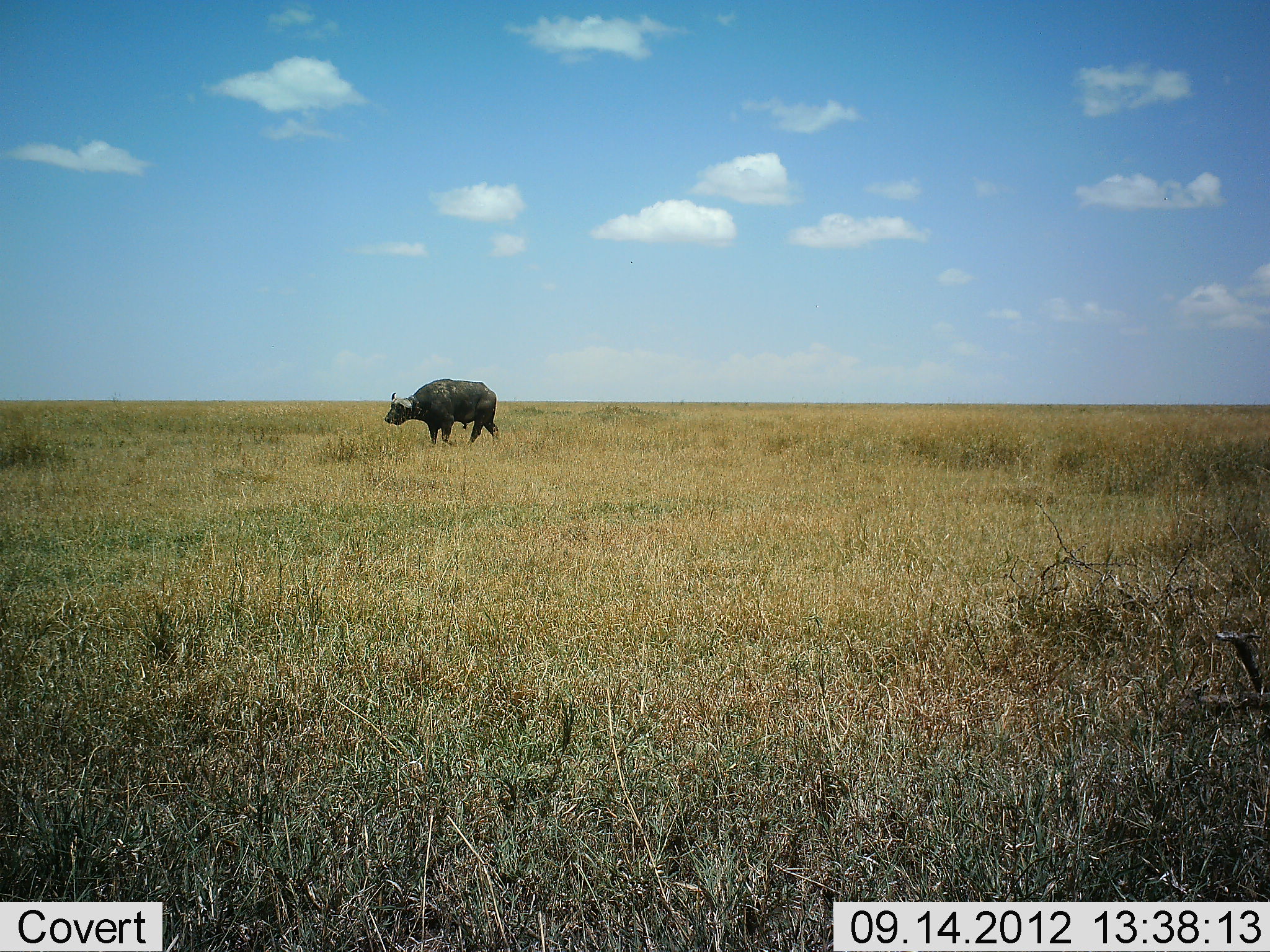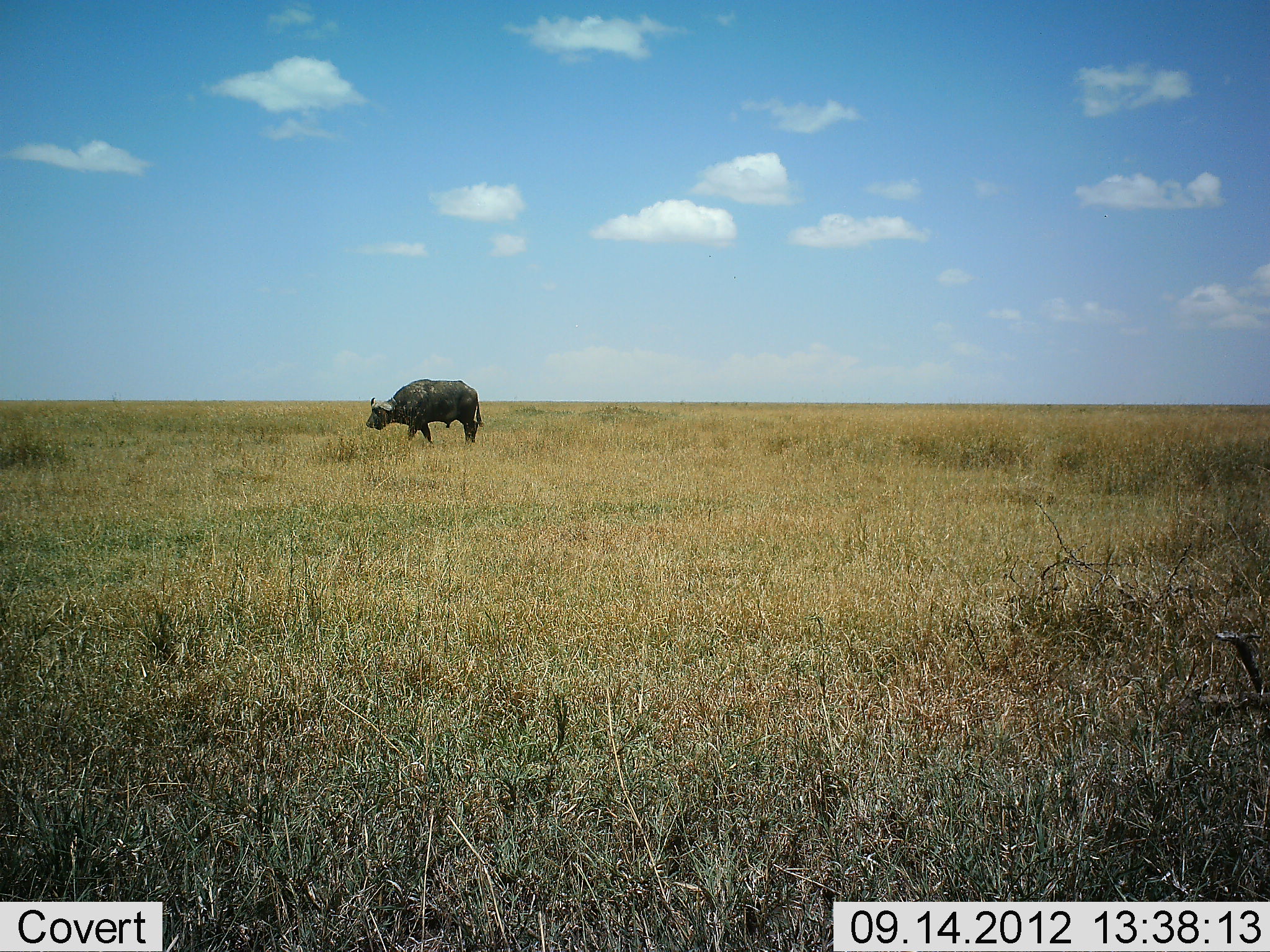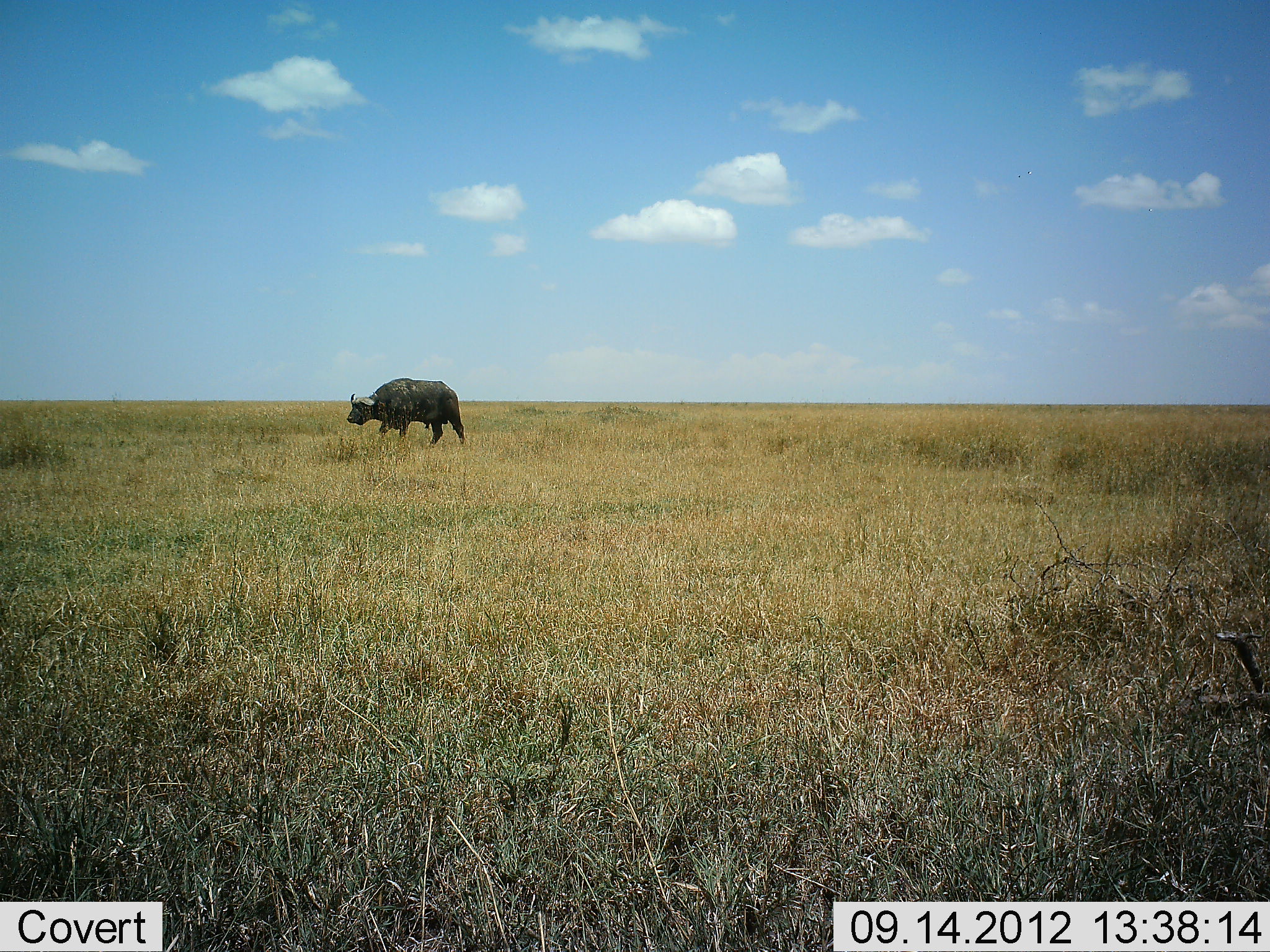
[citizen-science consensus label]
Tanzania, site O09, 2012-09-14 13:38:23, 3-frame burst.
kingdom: Animalia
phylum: Chordata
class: Mammalia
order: Artiodactyla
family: Bovidae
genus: Syncerus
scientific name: Syncerus caffer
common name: cape buffalo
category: buffalo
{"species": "buffalo (cape buffalo) (Syncerus caffer)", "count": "1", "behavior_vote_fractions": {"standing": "10%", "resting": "0%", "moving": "100%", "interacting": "0%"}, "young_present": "0%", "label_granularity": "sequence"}